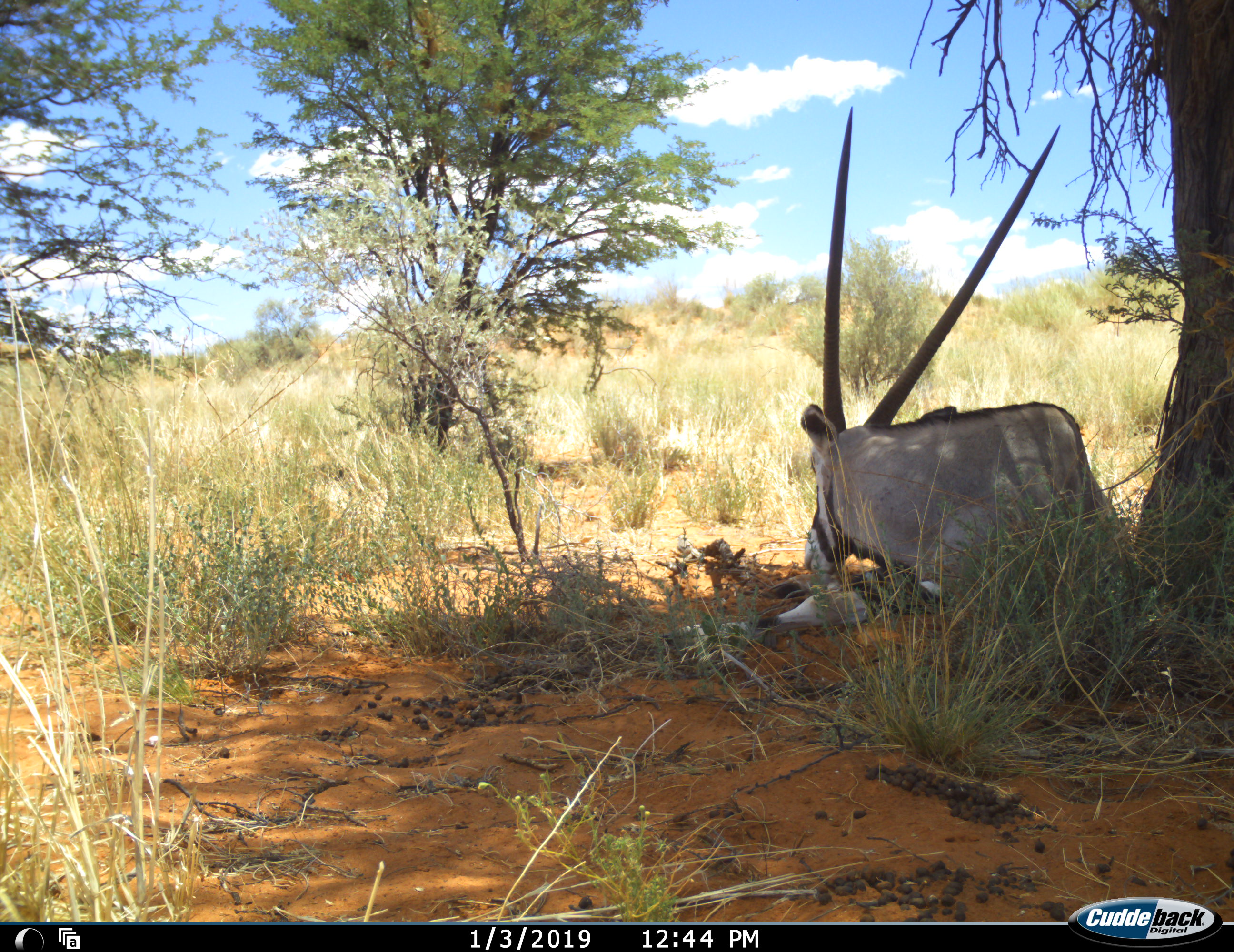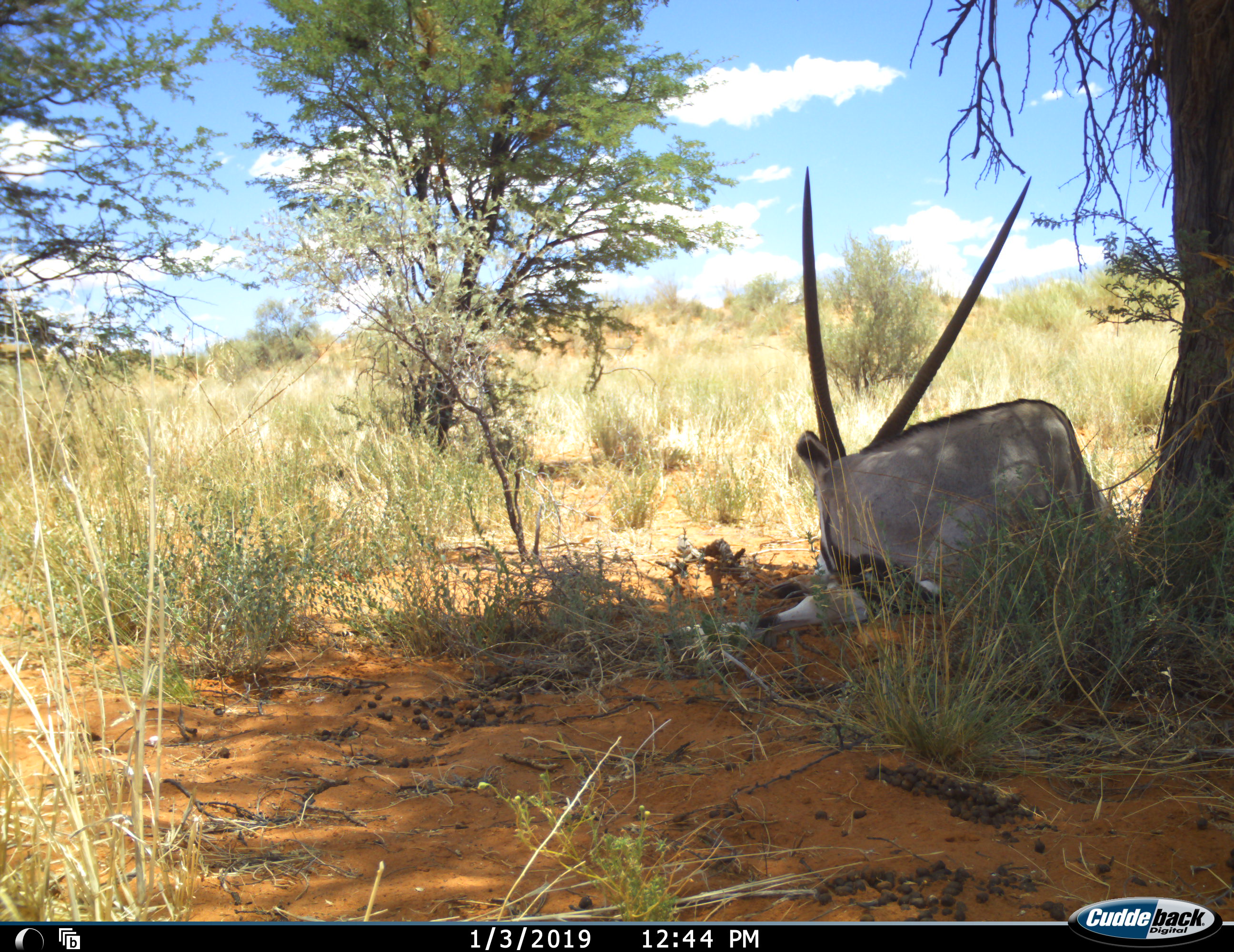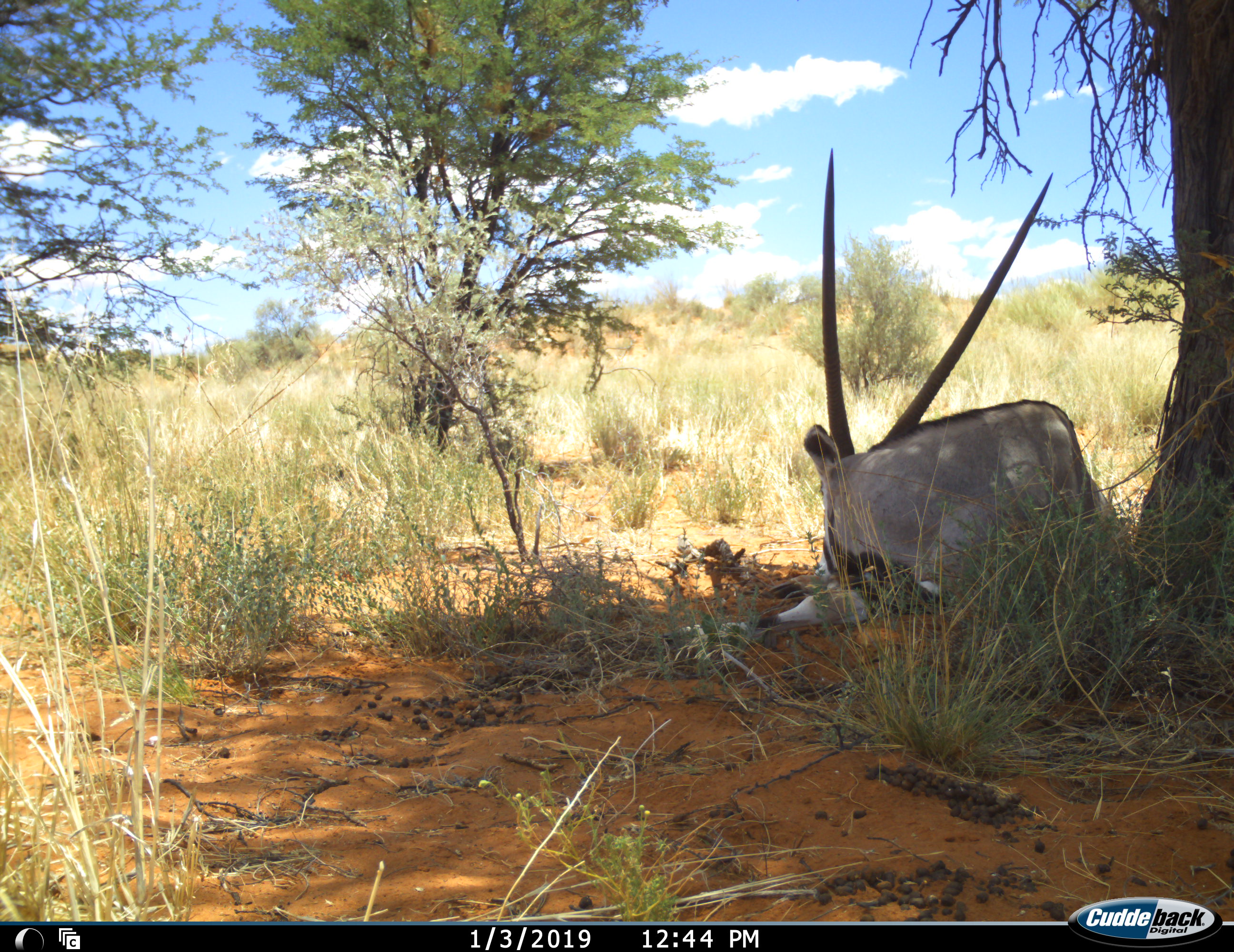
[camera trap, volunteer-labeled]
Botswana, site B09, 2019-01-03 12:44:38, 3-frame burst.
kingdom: Animalia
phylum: Chordata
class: Mammalia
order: Artiodactyla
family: Bovidae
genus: Oryx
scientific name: Oryx gazella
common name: gemsbok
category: gemsbokoryx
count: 1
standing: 0%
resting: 100%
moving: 0%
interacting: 0%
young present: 0%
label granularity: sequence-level